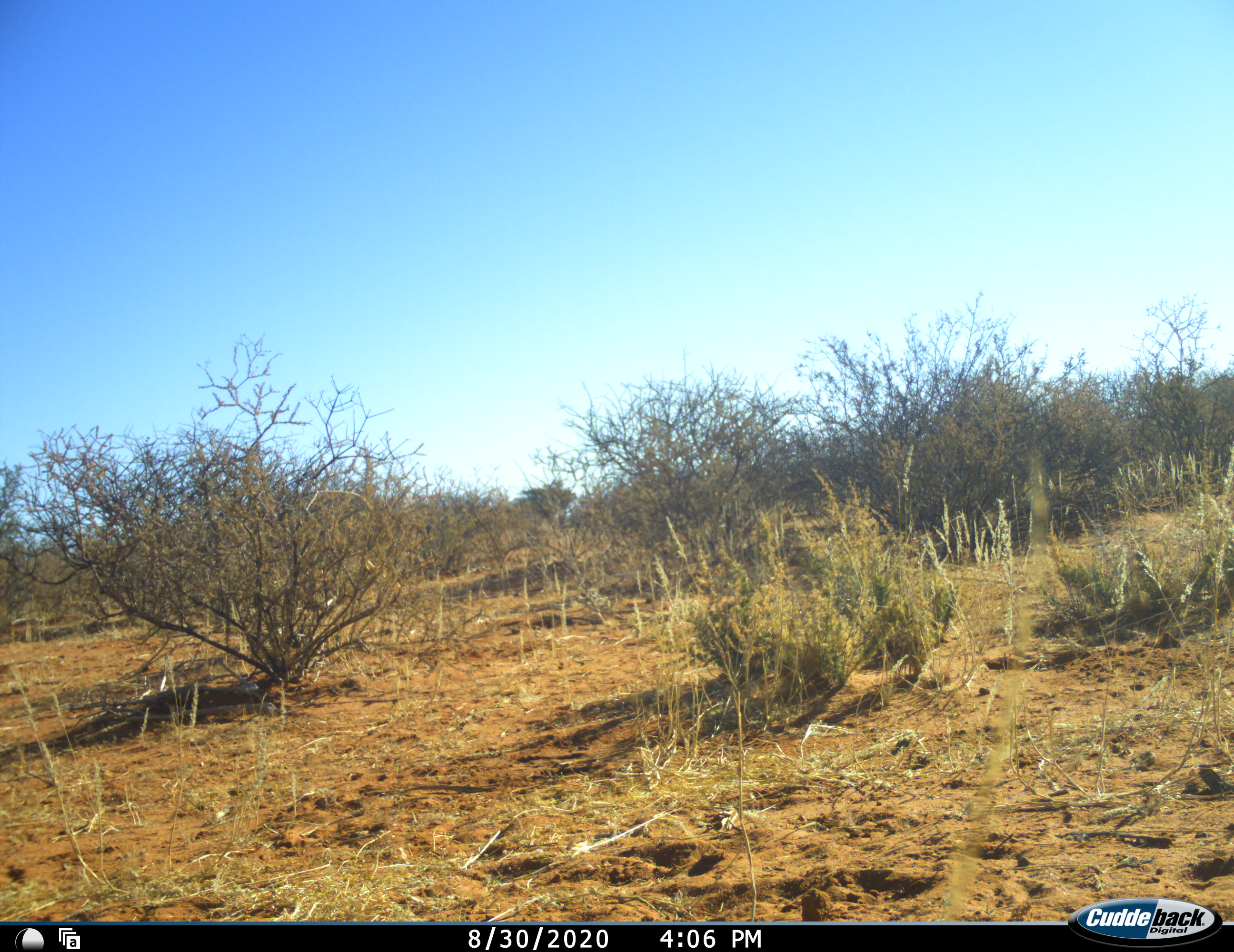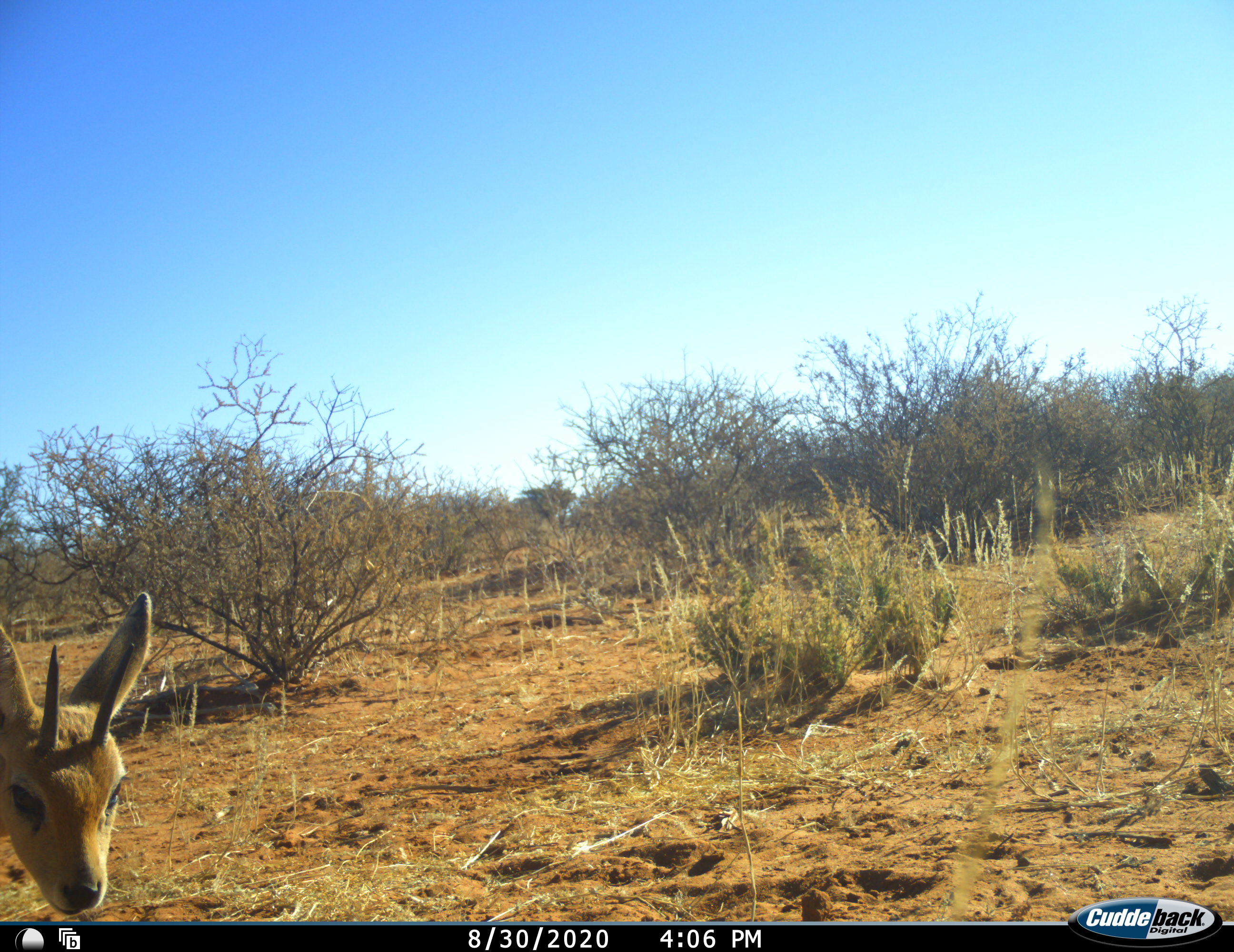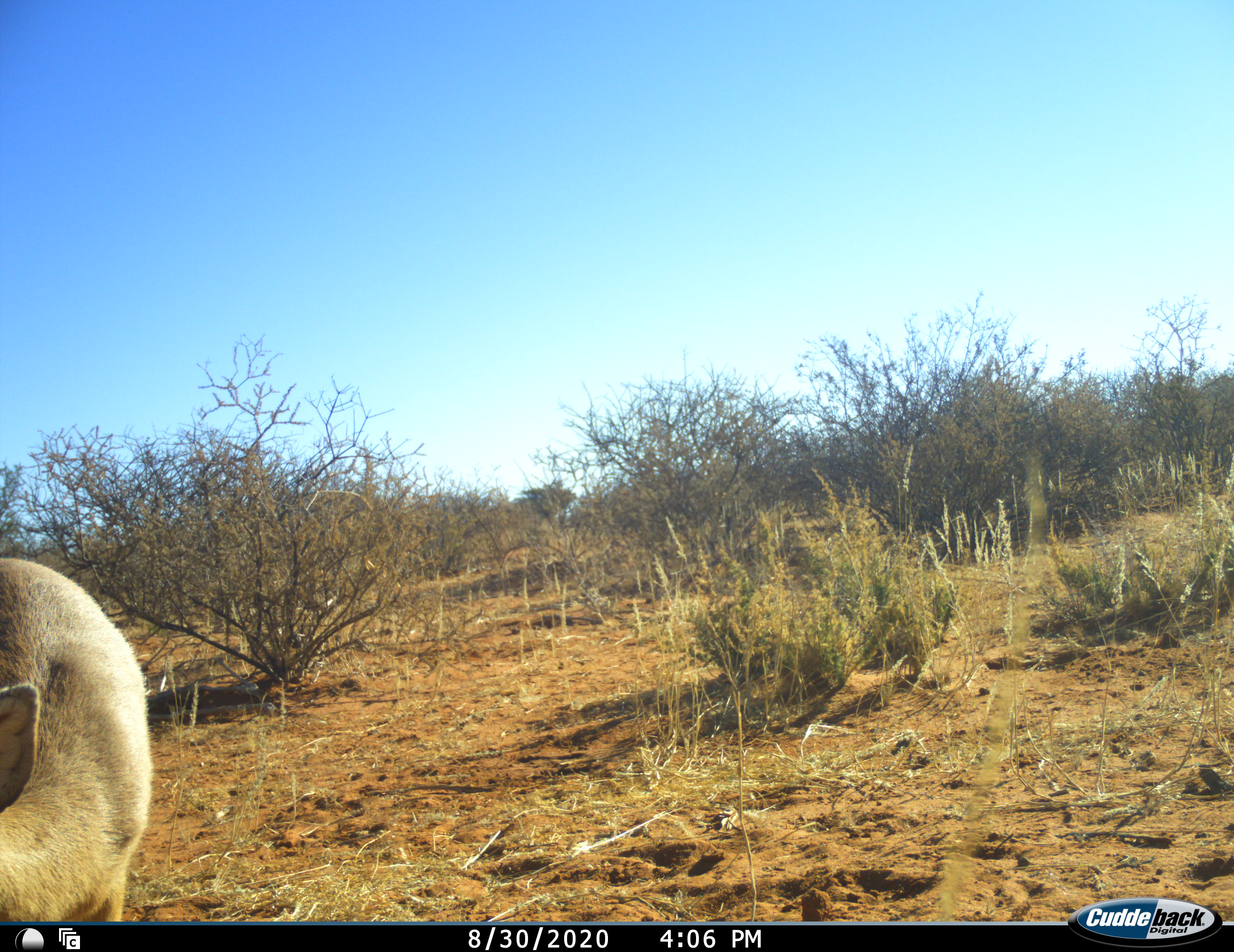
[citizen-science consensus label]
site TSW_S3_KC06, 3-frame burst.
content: unidentified animal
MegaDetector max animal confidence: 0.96